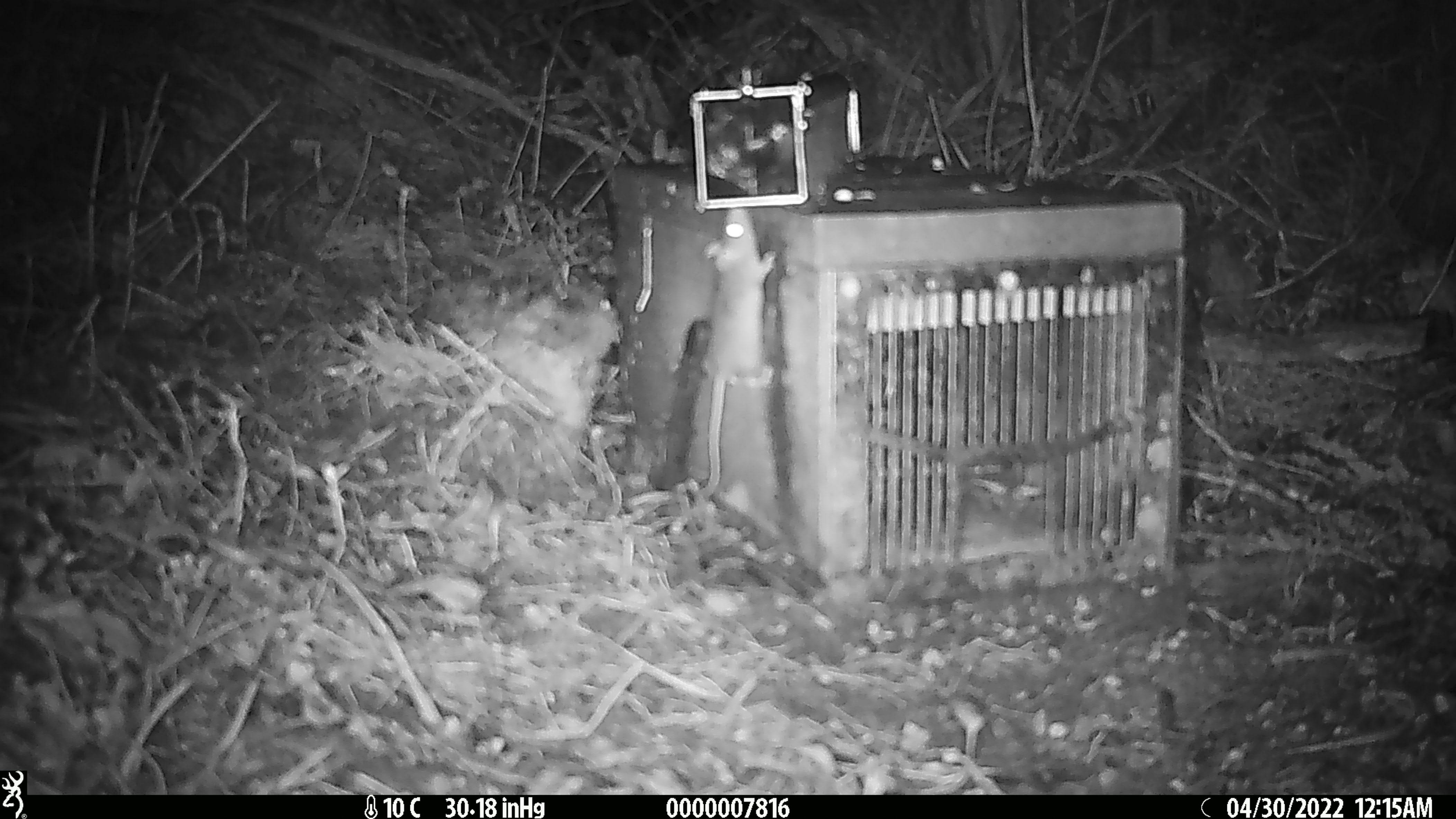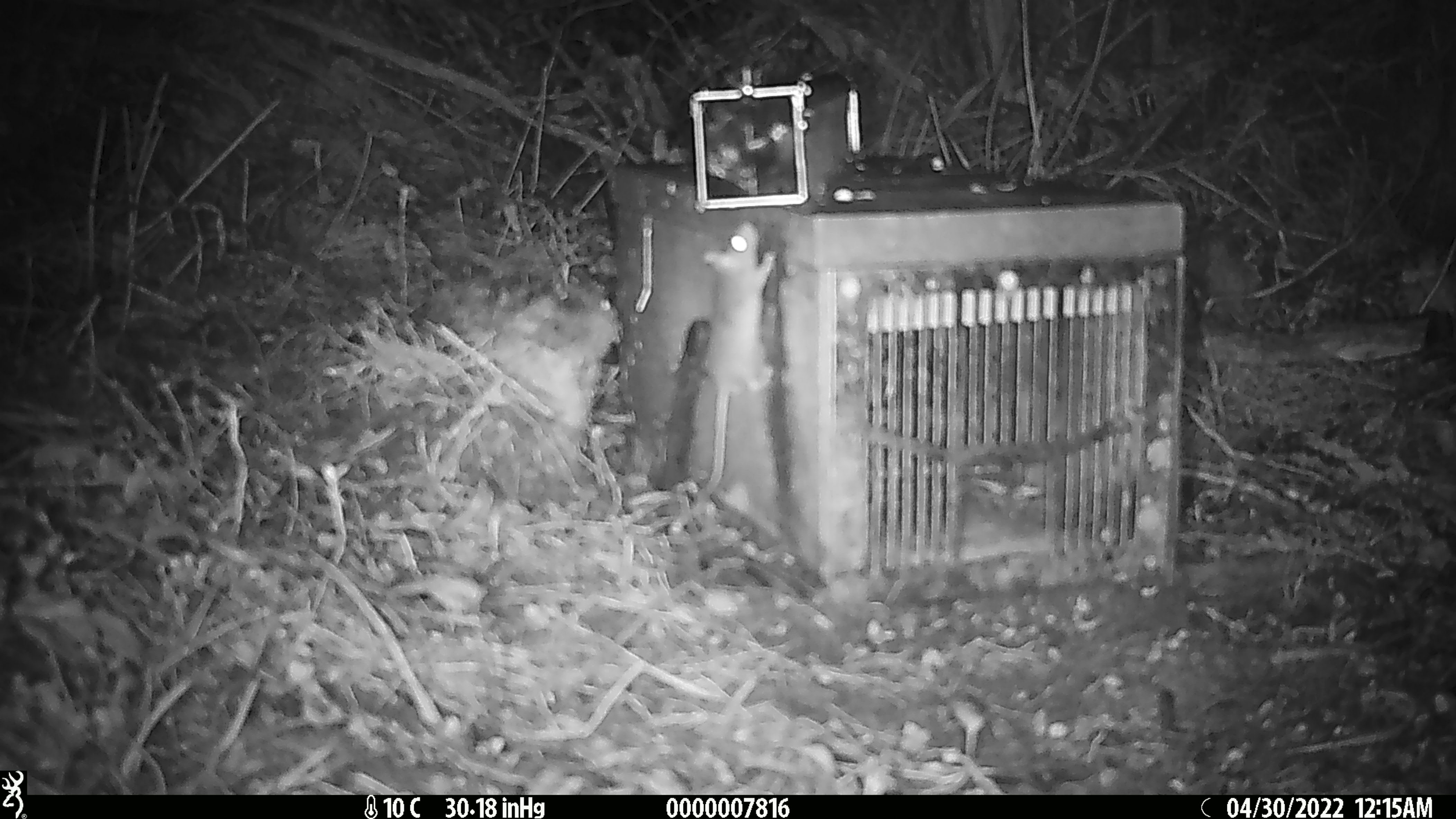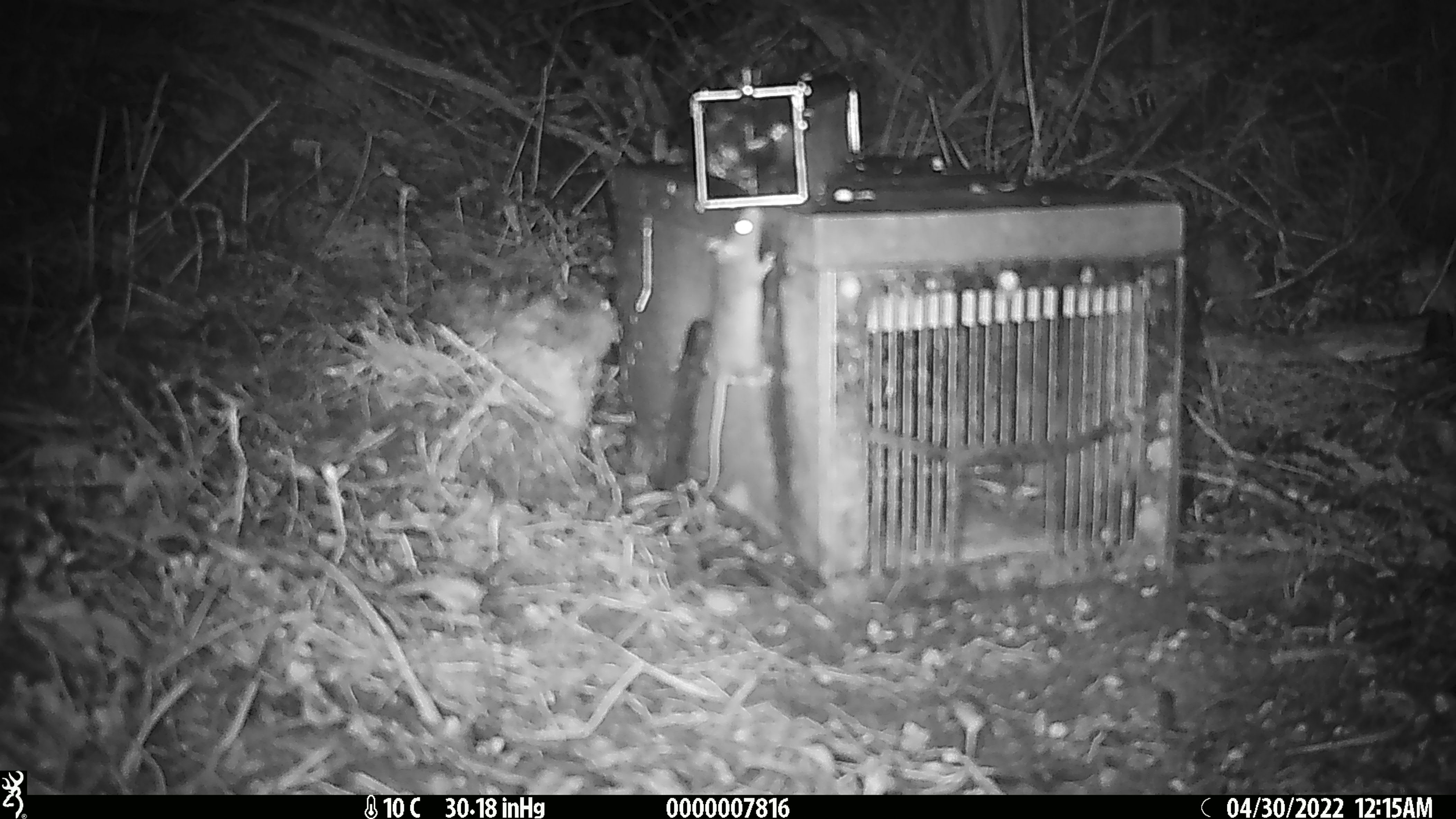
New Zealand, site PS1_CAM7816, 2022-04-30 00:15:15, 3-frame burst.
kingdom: Animalia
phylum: Chordata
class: Mammalia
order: Rodentia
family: Muridae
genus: Mus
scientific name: Mus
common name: mouse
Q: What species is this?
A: Mouse (Mus).